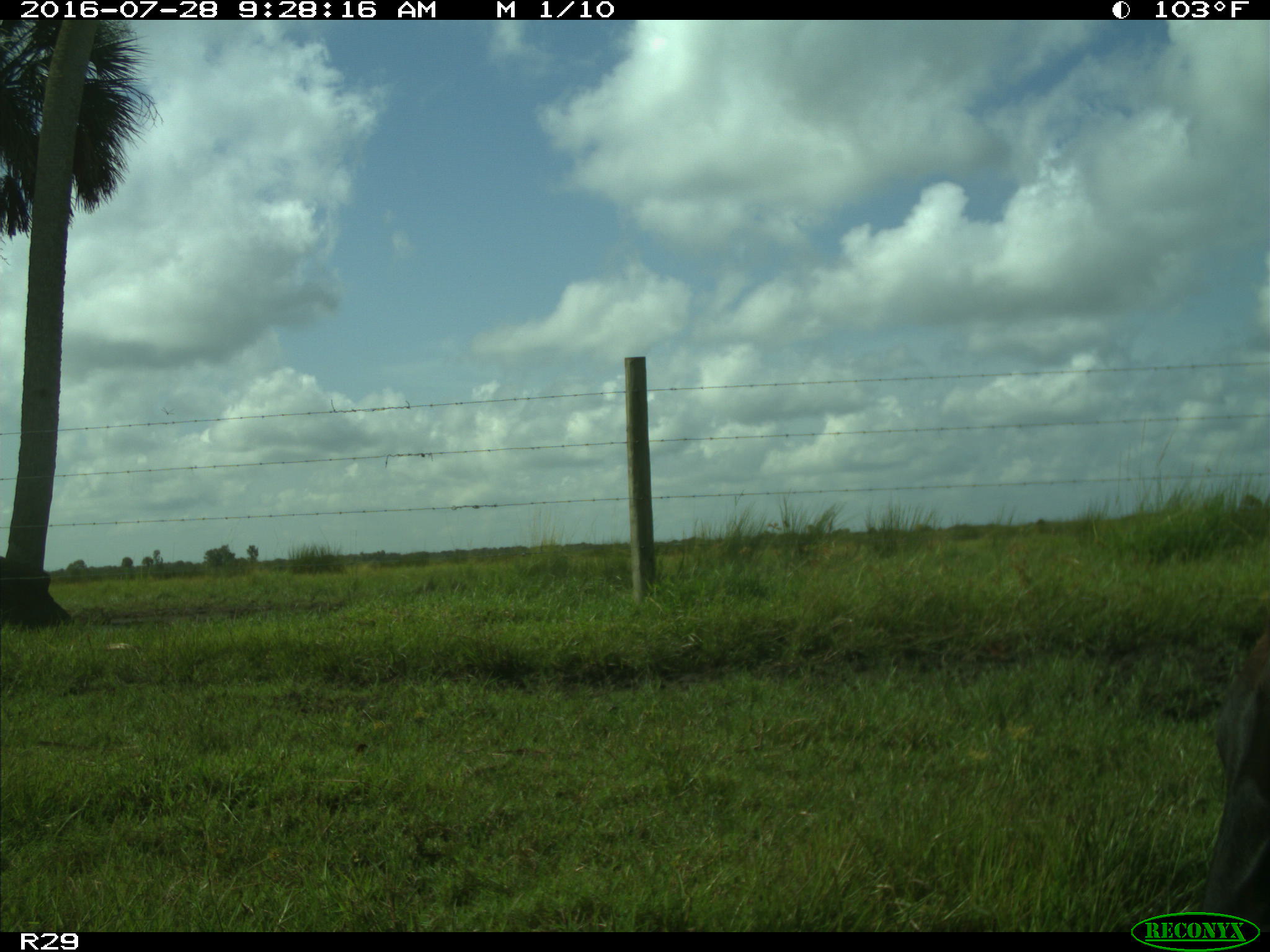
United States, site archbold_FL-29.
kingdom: Animalia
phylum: Chordata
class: Mammalia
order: Artiodactyla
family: Bovidae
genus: Bos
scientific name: Bos taurus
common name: domestic cow